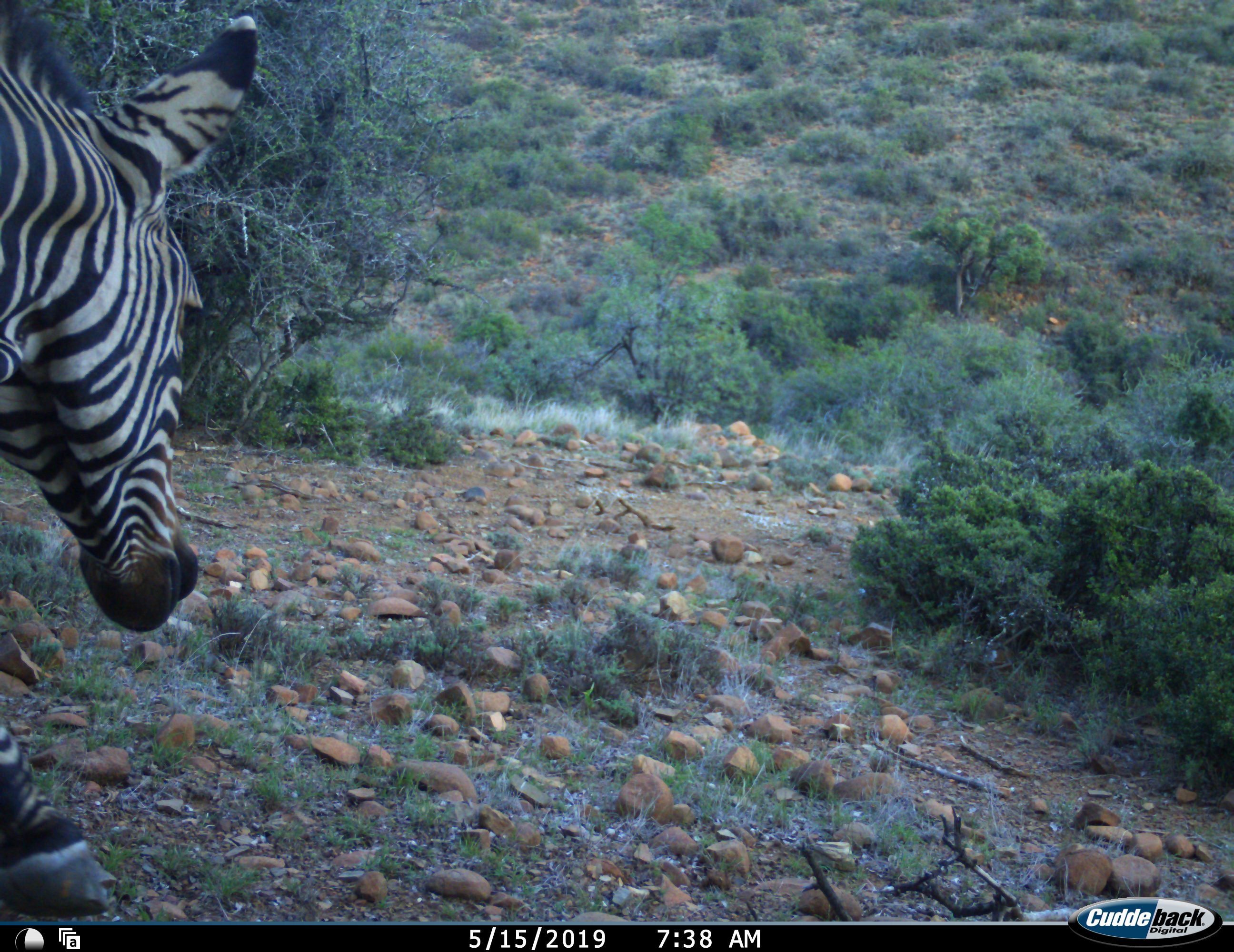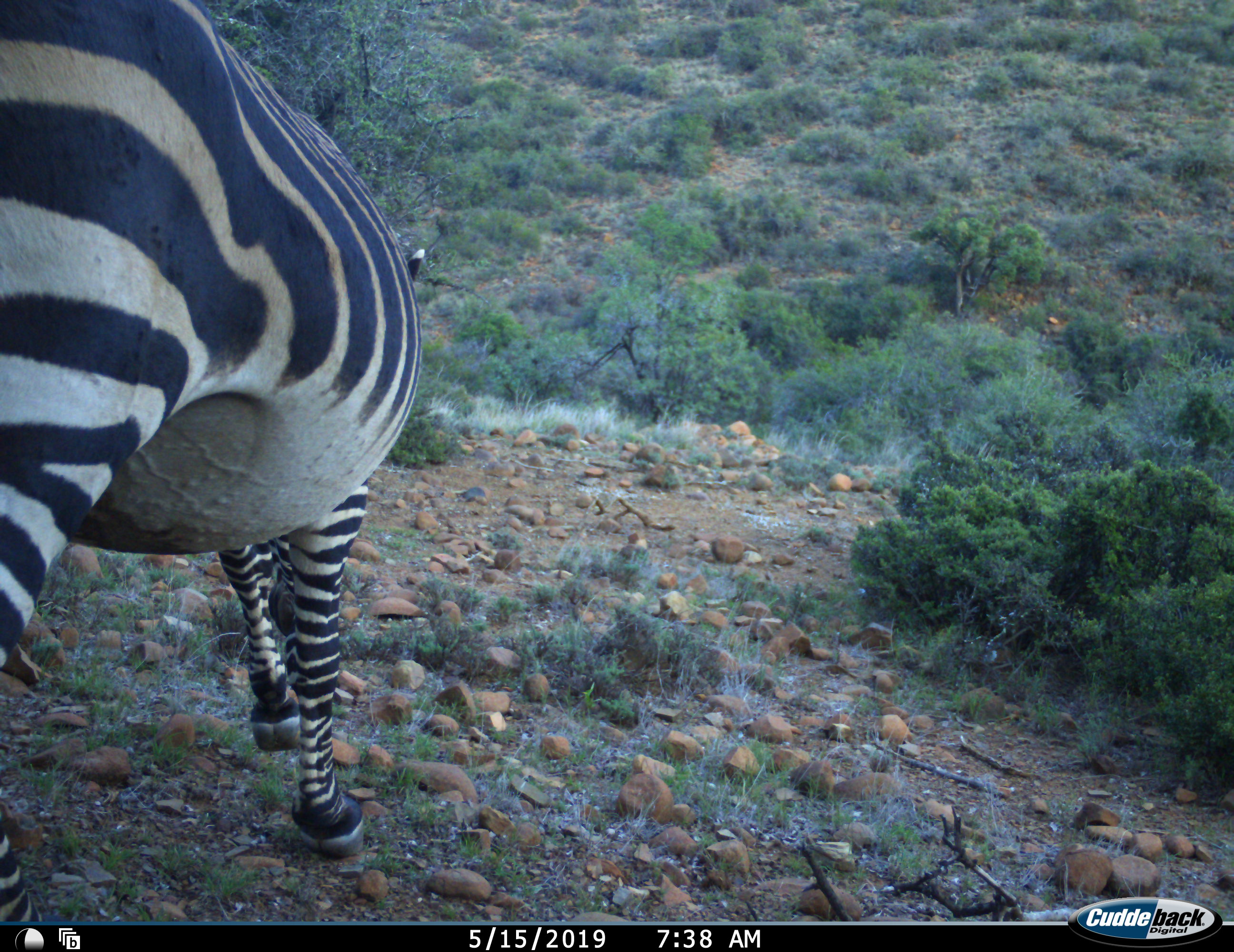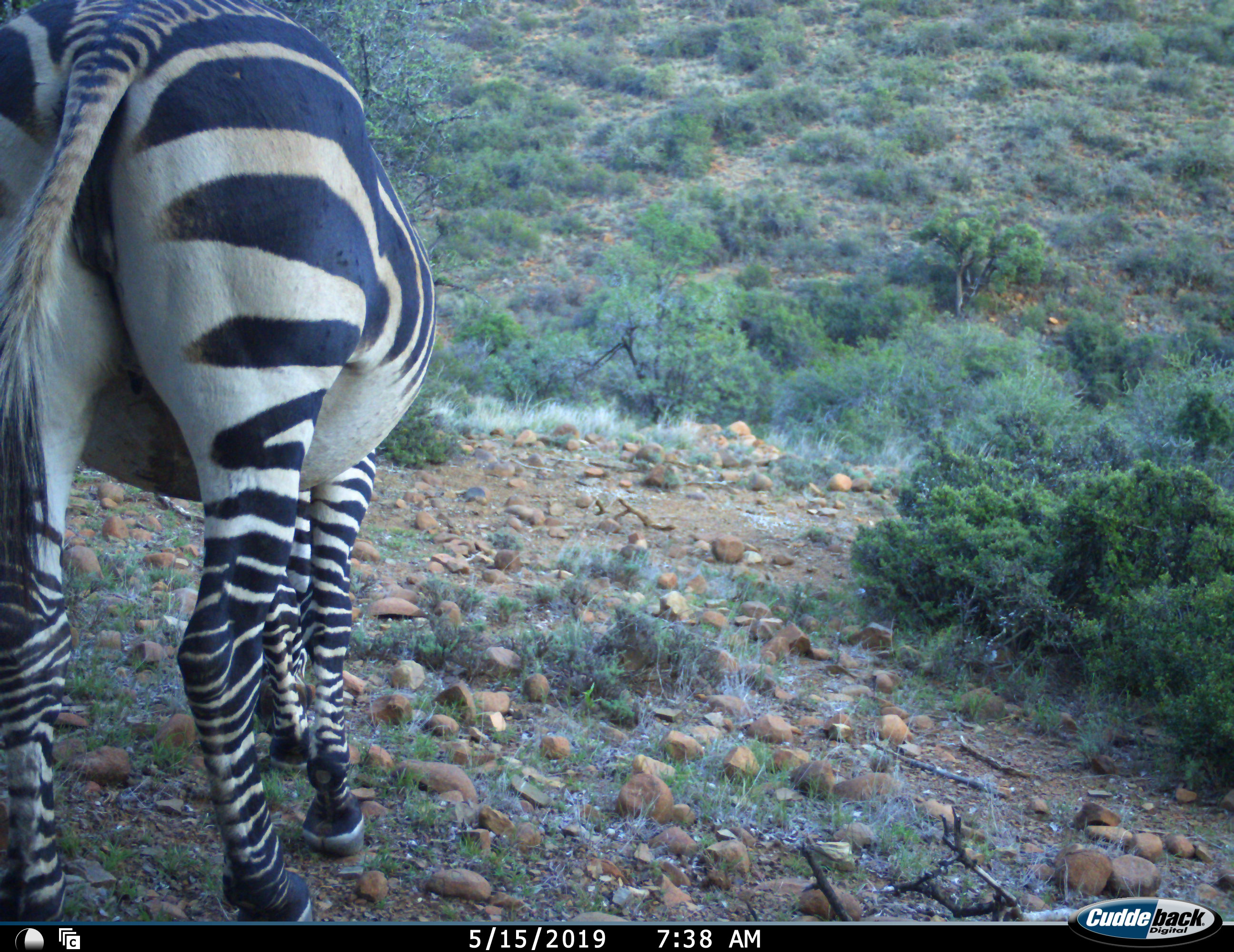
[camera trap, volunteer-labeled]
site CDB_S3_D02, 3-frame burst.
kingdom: Animalia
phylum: Chordata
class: Mammalia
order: Perissodactyla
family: Equidae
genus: Equus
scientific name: Equus zebra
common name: mountain zebra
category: zebramountain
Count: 1.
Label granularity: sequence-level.